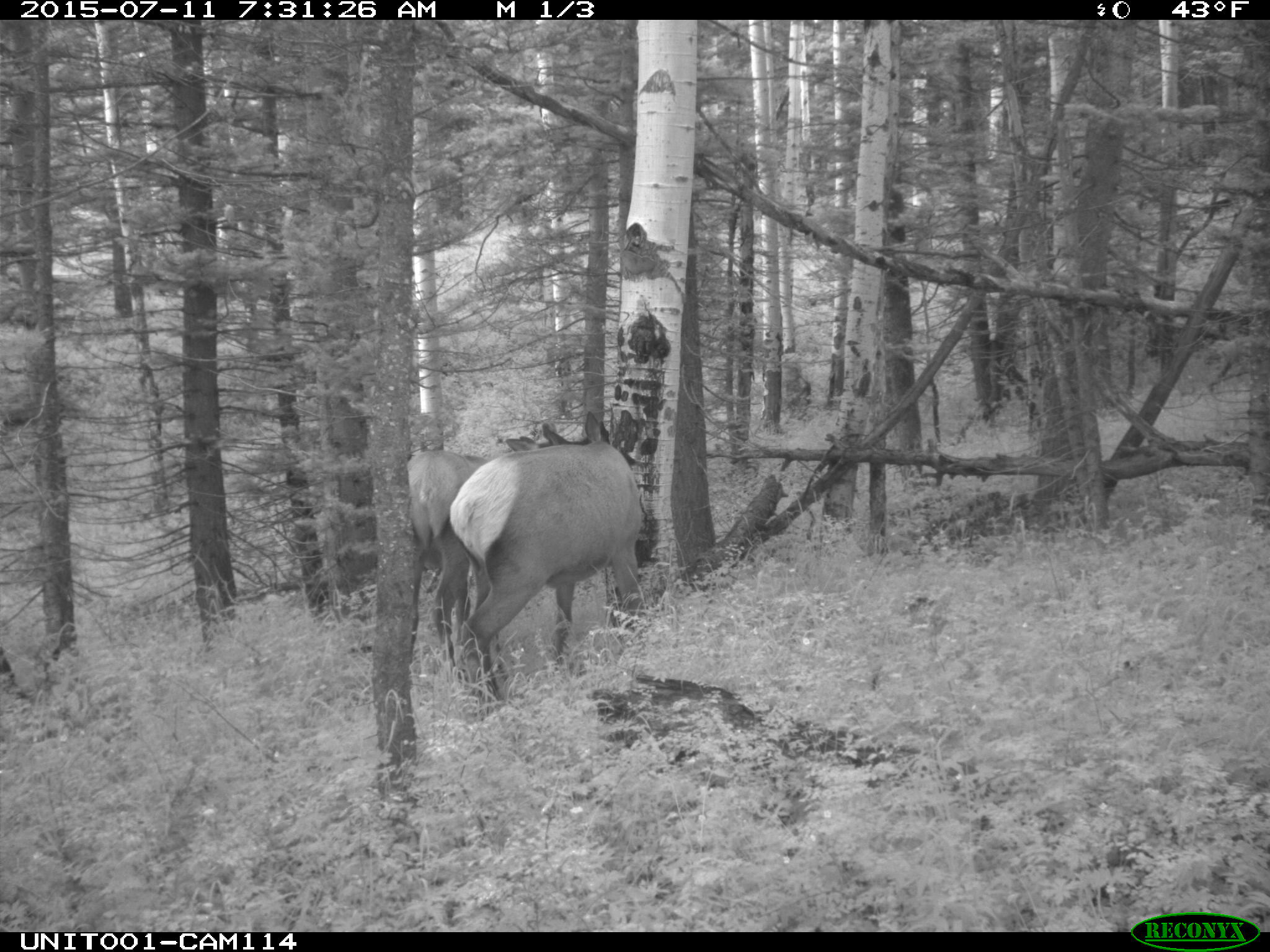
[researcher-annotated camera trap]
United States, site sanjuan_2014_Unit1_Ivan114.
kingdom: Animalia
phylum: Chordata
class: Mammalia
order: Artiodactyla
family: Cervidae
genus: Cervus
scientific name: Cervus elaphus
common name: red deer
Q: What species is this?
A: Cervus elaphus (red deer).